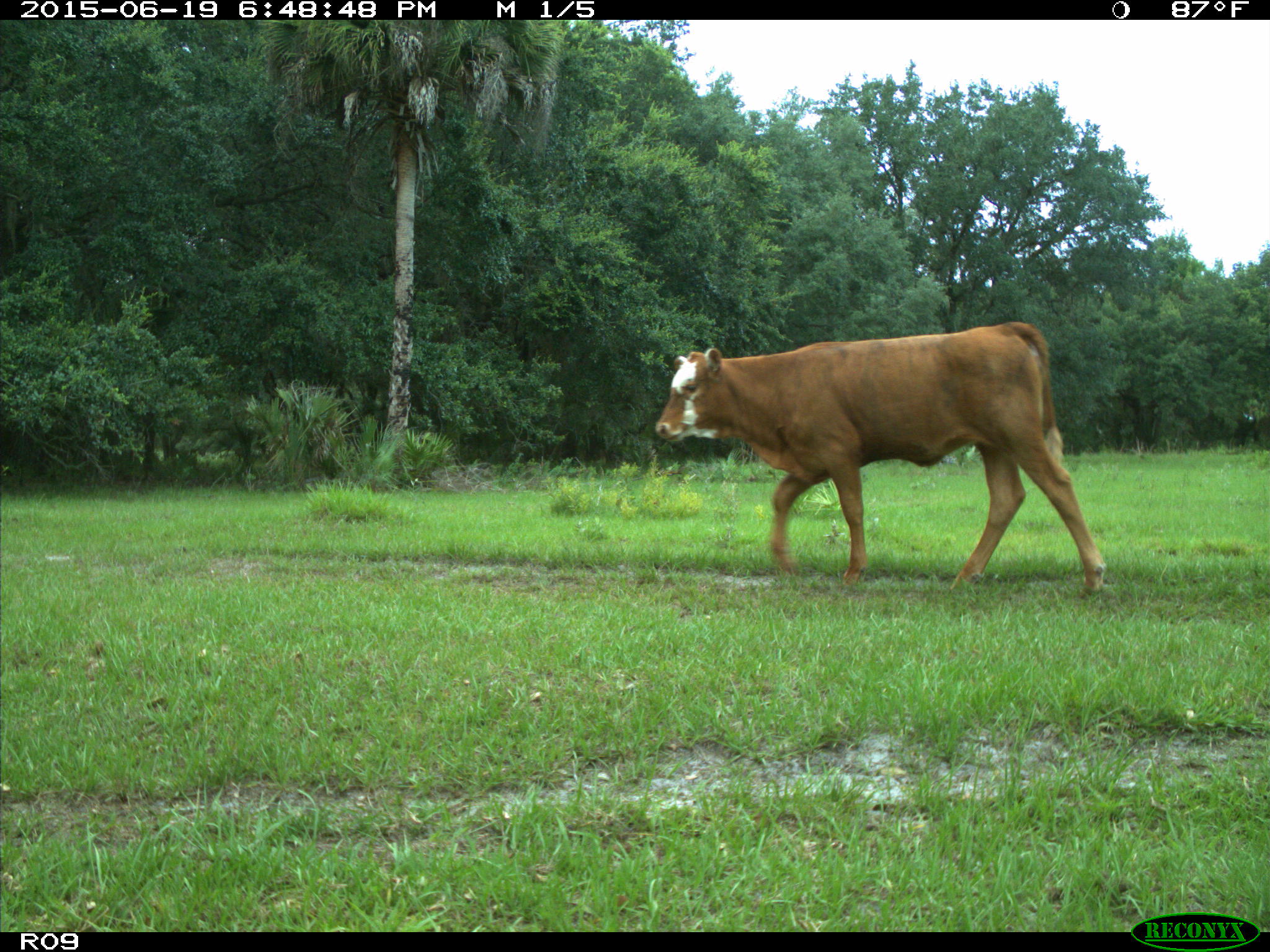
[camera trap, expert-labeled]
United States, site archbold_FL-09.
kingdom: Animalia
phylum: Chordata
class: Mammalia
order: Artiodactyla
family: Bovidae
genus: Bos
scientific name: Bos taurus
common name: domestic cow